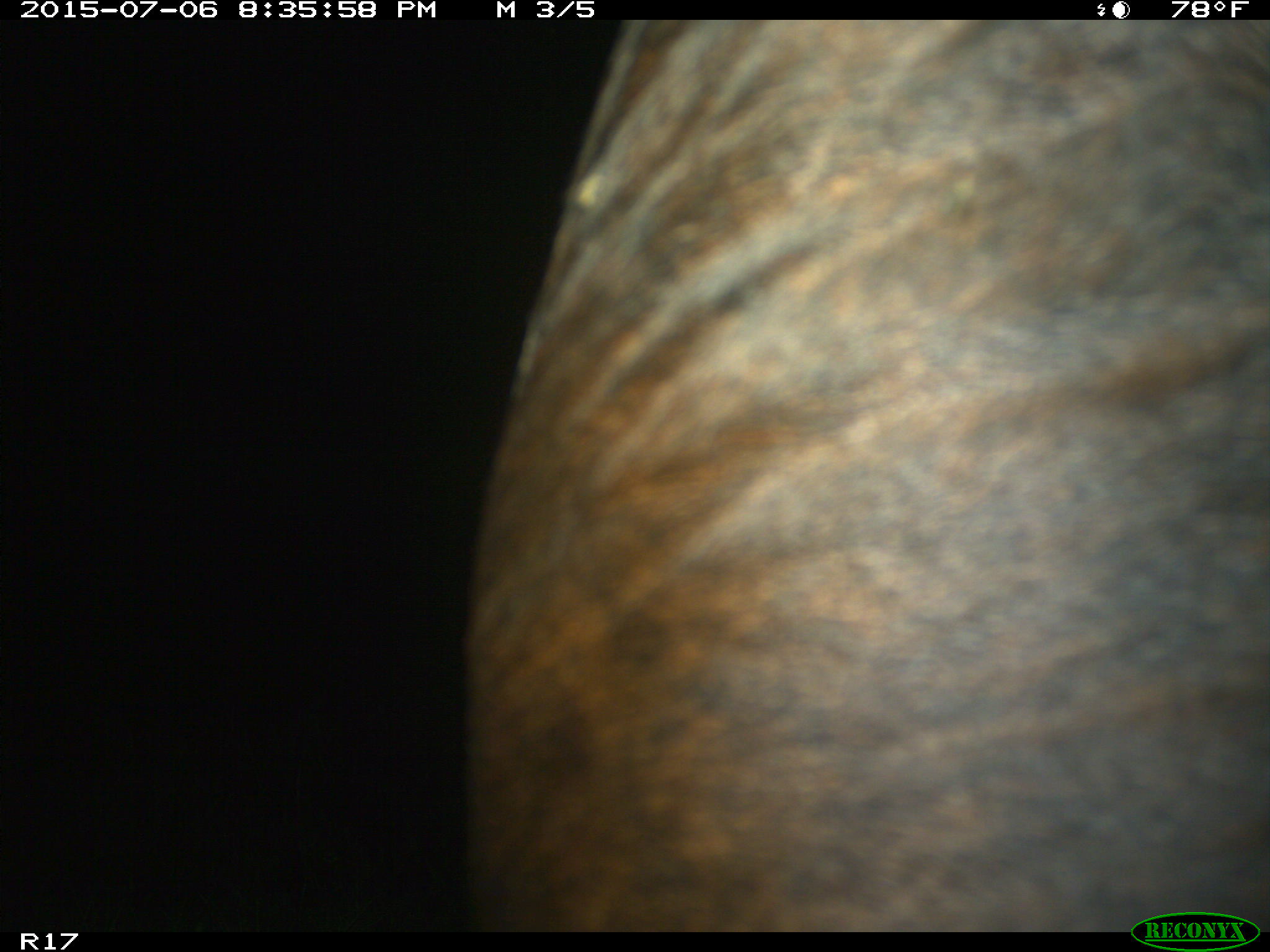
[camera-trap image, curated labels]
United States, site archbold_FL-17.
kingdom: Animalia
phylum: Chordata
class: Mammalia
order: Artiodactyla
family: Bovidae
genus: Bos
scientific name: Bos taurus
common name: domestic cow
Bos taurus (domestic cow).